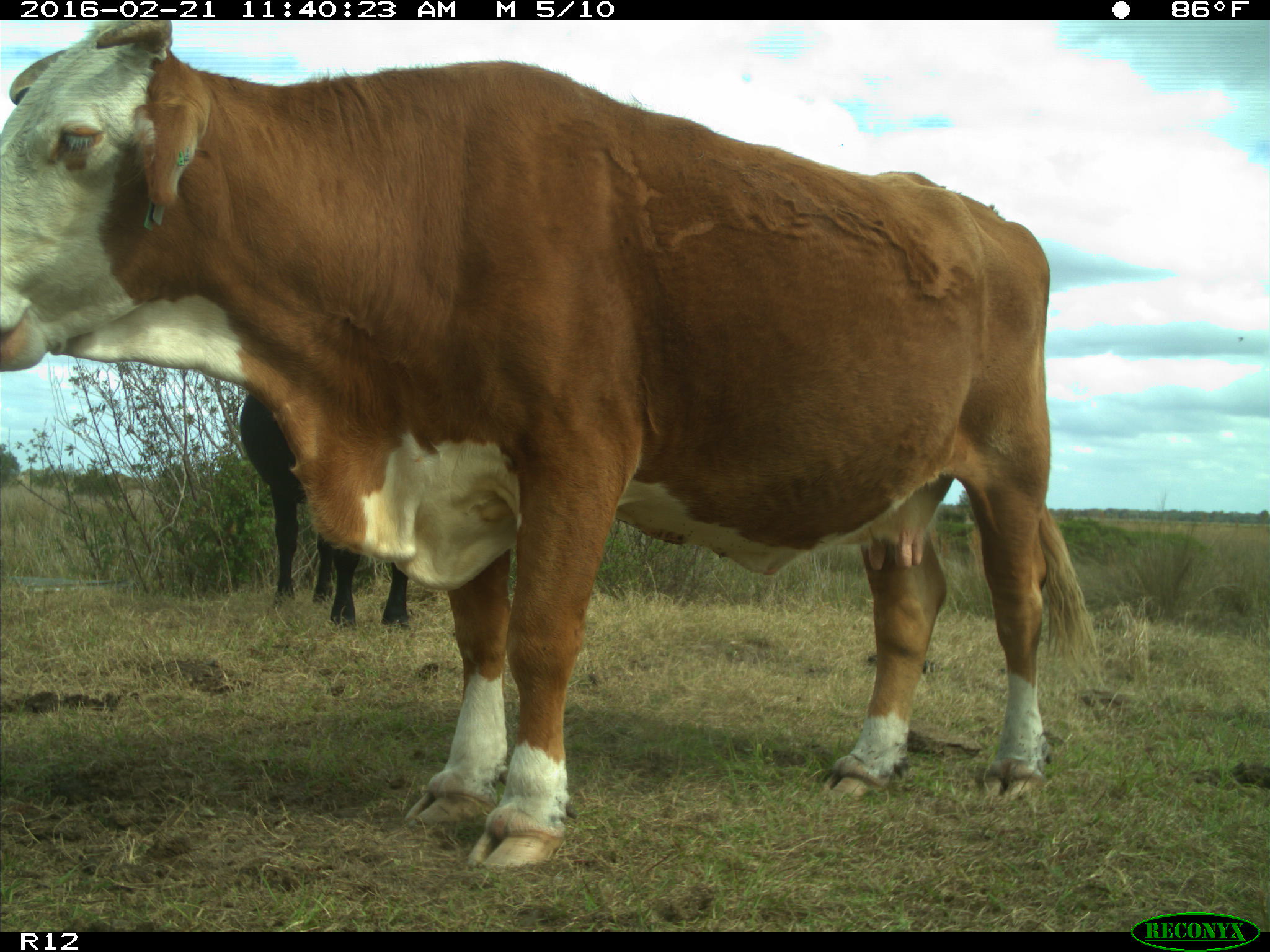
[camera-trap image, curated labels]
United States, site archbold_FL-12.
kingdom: Animalia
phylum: Chordata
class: Mammalia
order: Artiodactyla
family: Bovidae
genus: Bos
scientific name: Bos taurus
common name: domestic cow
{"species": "Bos taurus (domestic cow)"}